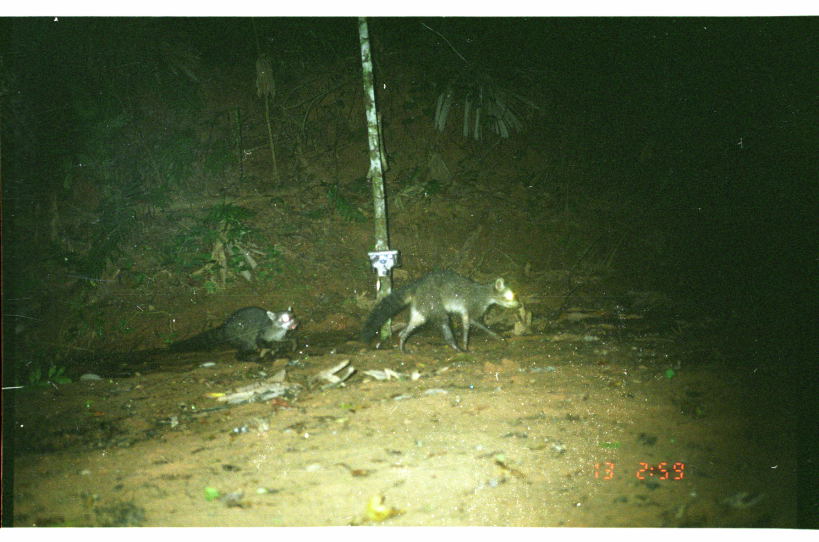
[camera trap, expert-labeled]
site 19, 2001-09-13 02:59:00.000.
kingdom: Animalia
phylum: Chordata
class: Mammalia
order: Carnivora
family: Procyonidae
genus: Procyon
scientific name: Procyon cancrivorus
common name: crab-eating raccoon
Procyon cancrivorus (crab-eating raccoon).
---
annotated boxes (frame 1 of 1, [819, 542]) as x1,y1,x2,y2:
procyon cancrivorus: 358,270,519,356; 167,305,300,366